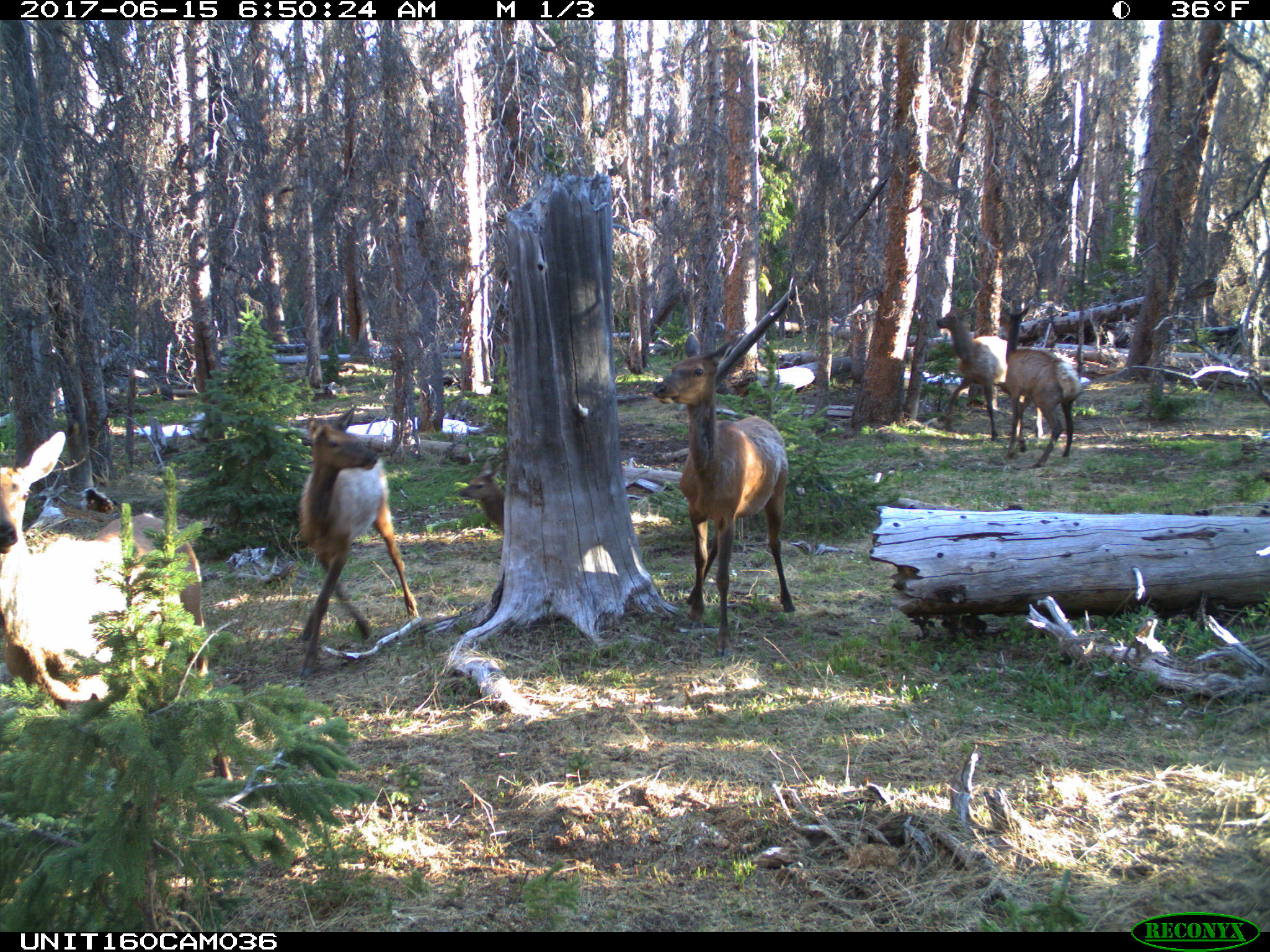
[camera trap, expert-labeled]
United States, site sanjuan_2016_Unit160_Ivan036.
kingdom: Animalia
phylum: Chordata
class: Mammalia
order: Artiodactyla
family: Cervidae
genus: Cervus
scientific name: Cervus elaphus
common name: red deer